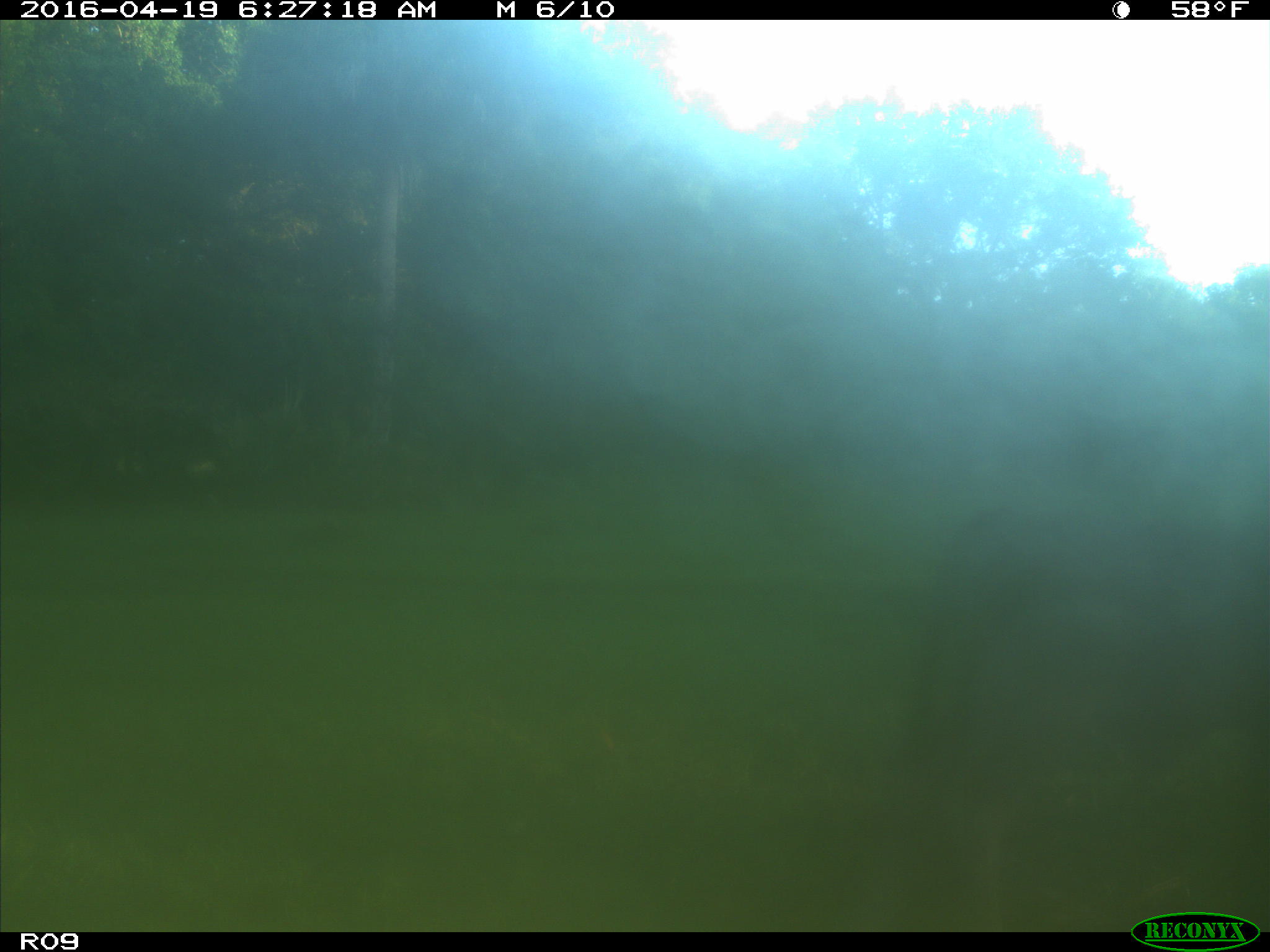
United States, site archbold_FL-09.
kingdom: Animalia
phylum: Chordata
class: Mammalia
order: Artiodactyla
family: Bovidae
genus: Bos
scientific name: Bos taurus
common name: domestic cow